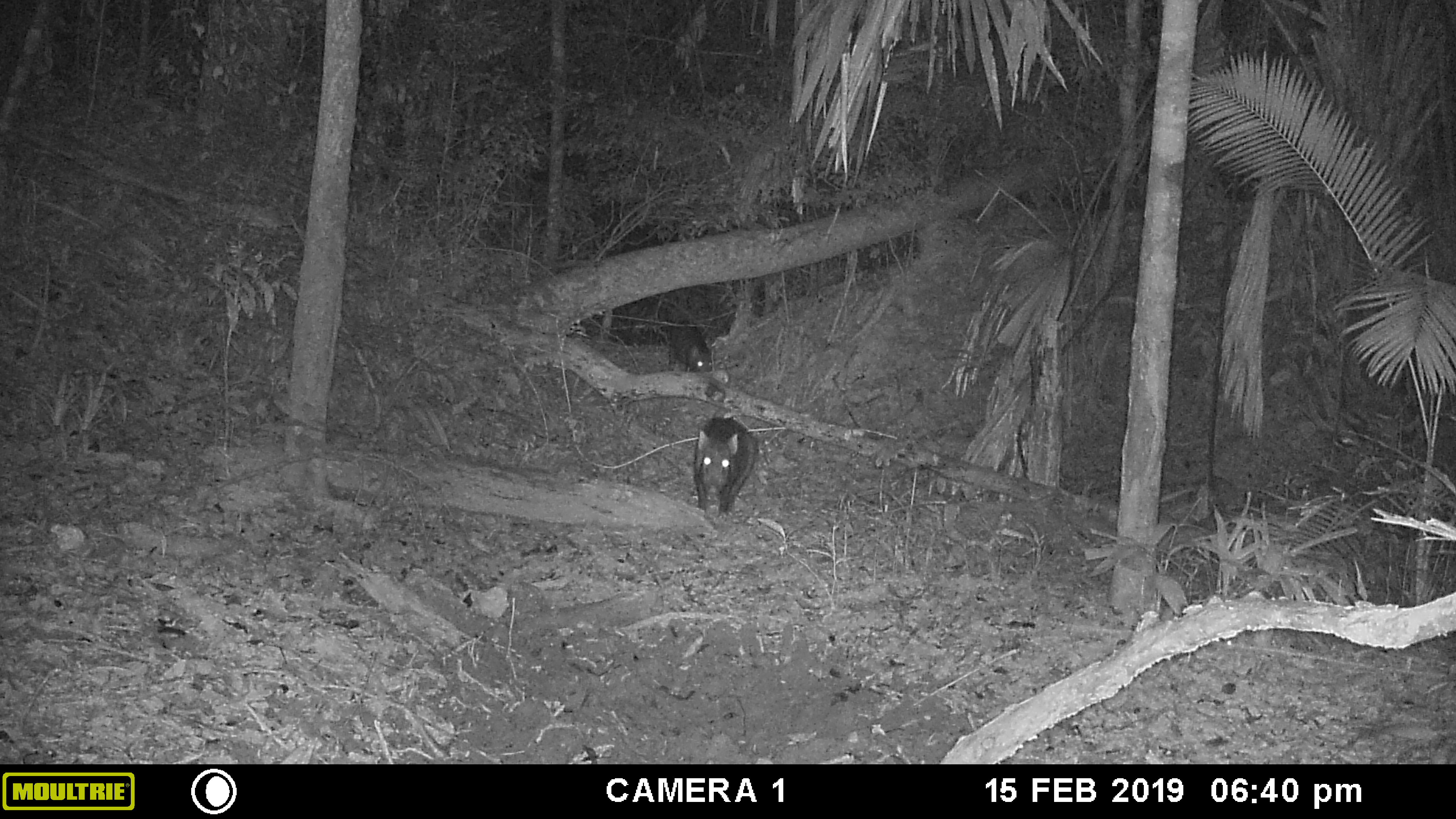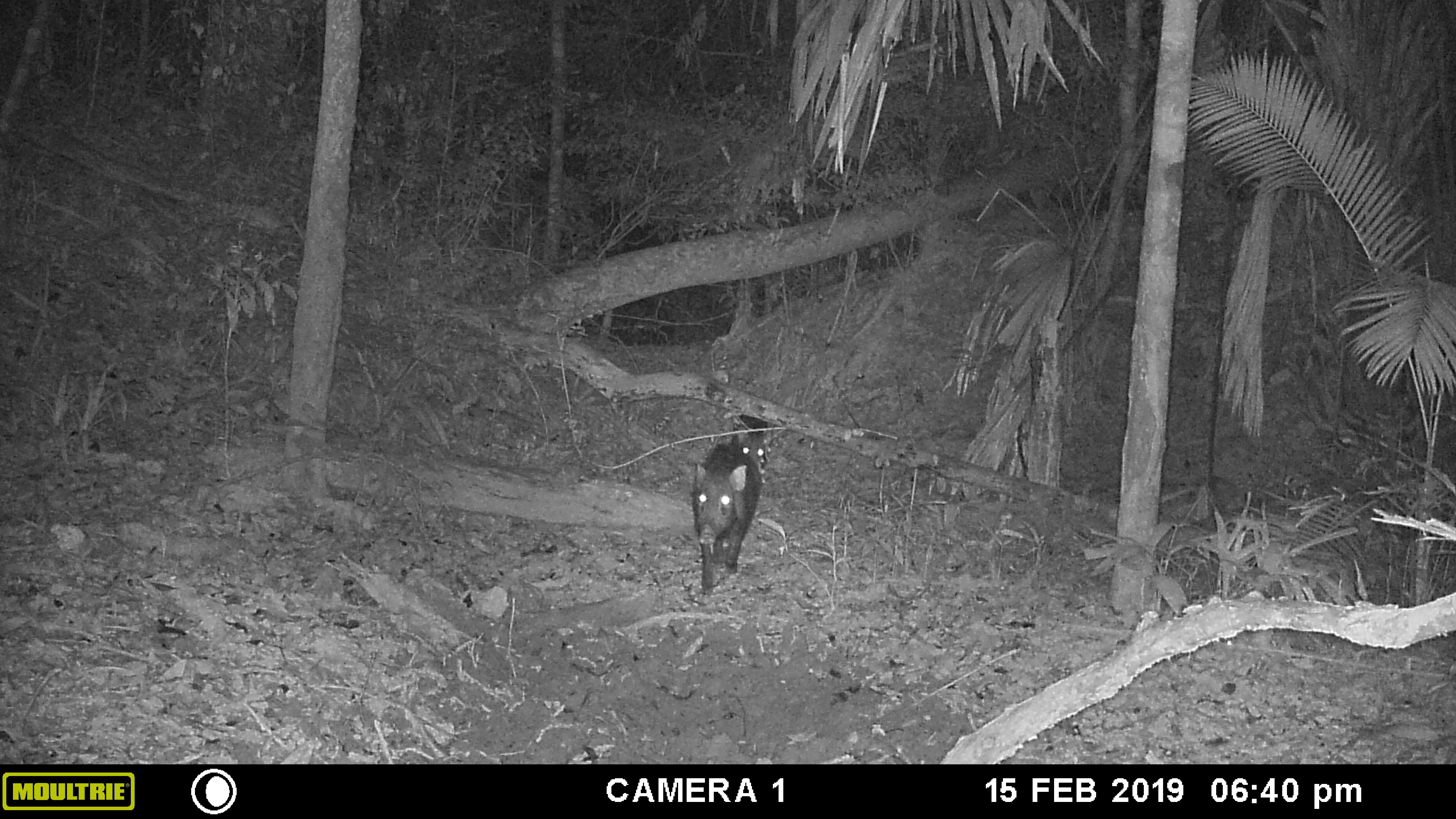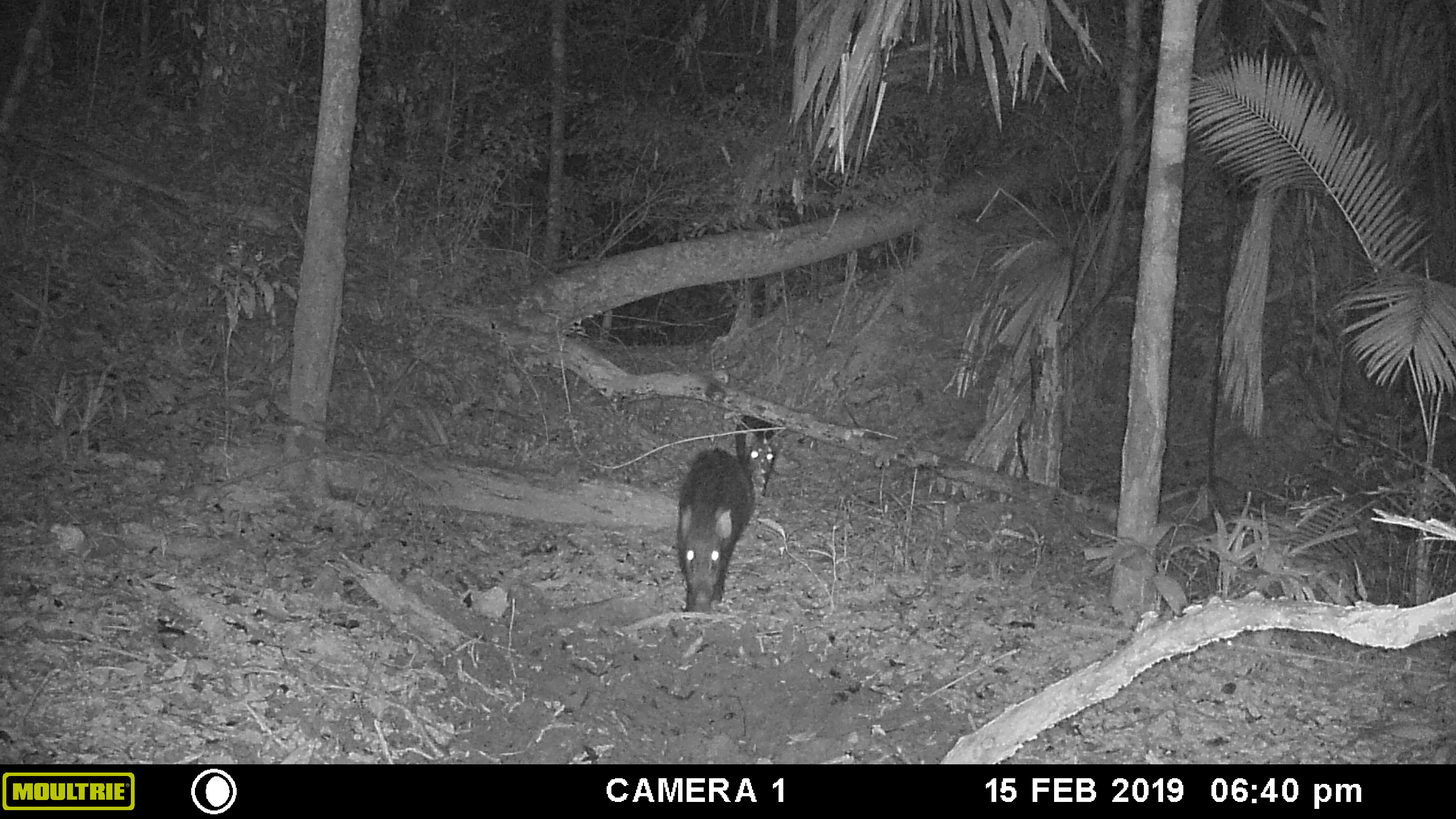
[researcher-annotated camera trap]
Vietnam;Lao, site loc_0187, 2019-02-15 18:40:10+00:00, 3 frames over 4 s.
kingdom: Animalia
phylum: Chordata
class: Mammalia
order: Artiodactyla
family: Suidae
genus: Sus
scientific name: Sus scrofa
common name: eurasian wild pig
Eurasian wild pig (Sus scrofa). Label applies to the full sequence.